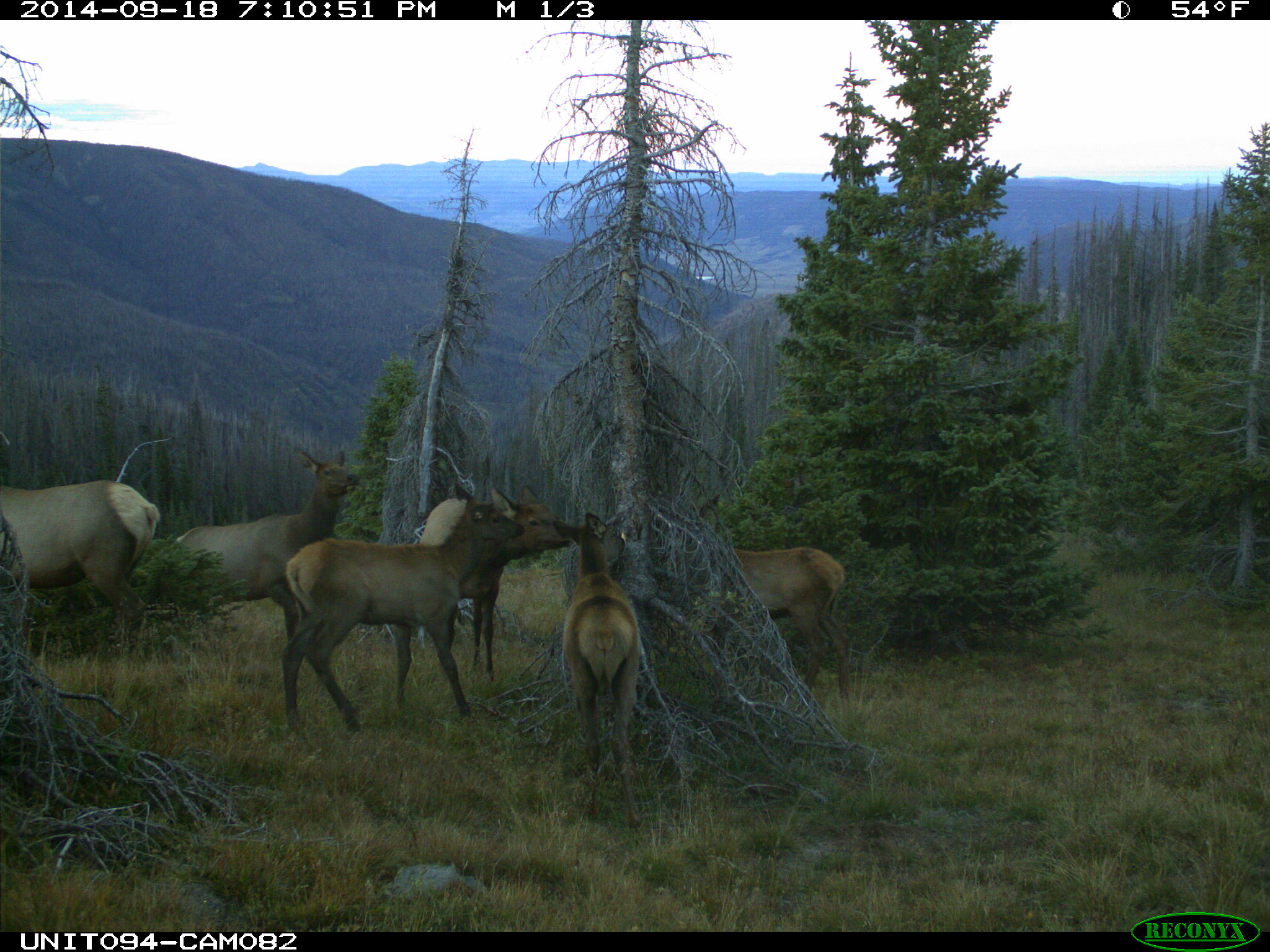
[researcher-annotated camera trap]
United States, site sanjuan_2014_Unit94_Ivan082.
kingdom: Animalia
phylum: Chordata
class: Mammalia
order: Artiodactyla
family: Cervidae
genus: Cervus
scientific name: Cervus elaphus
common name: red deer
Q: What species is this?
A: Cervus elaphus (red deer).